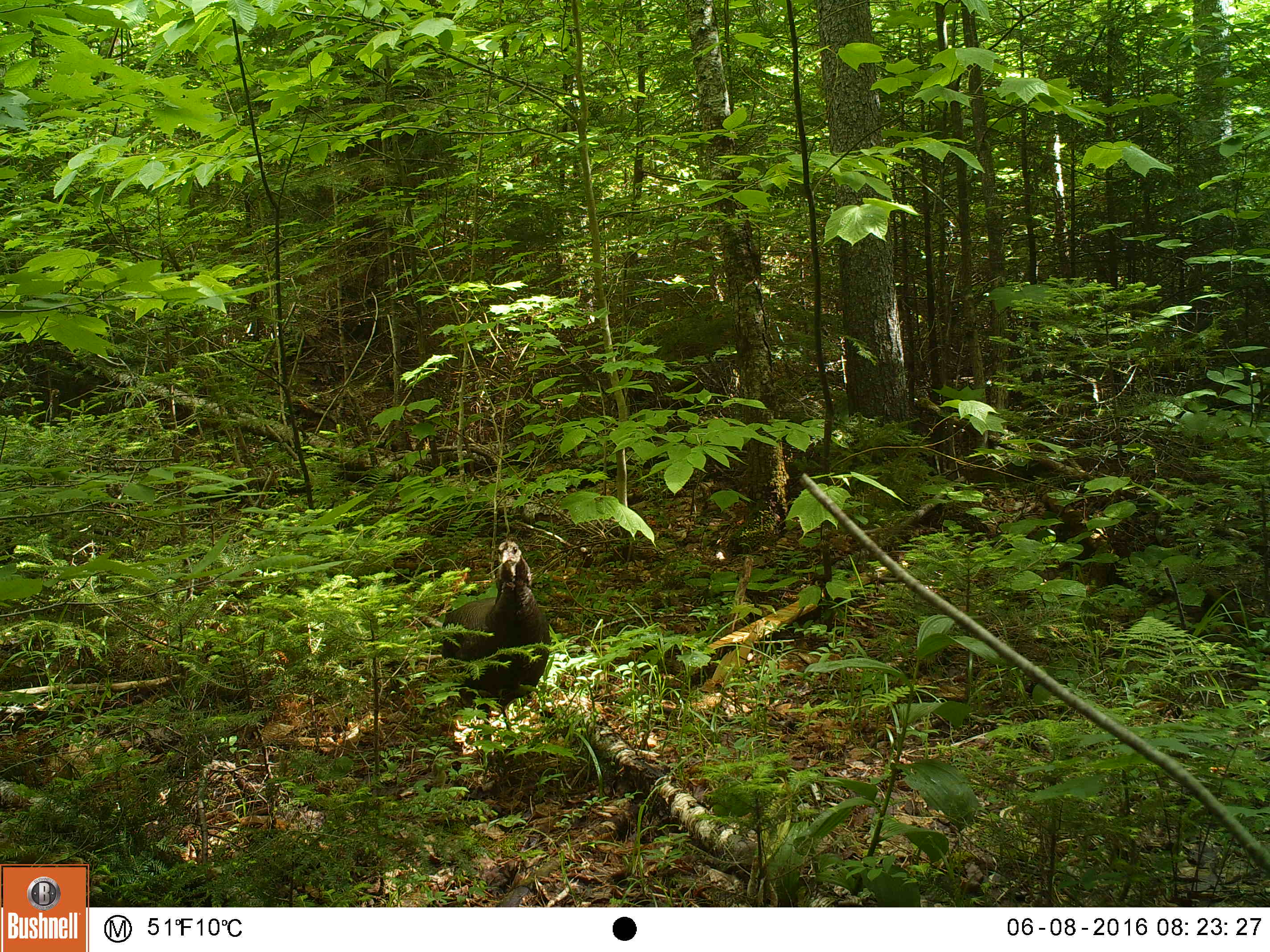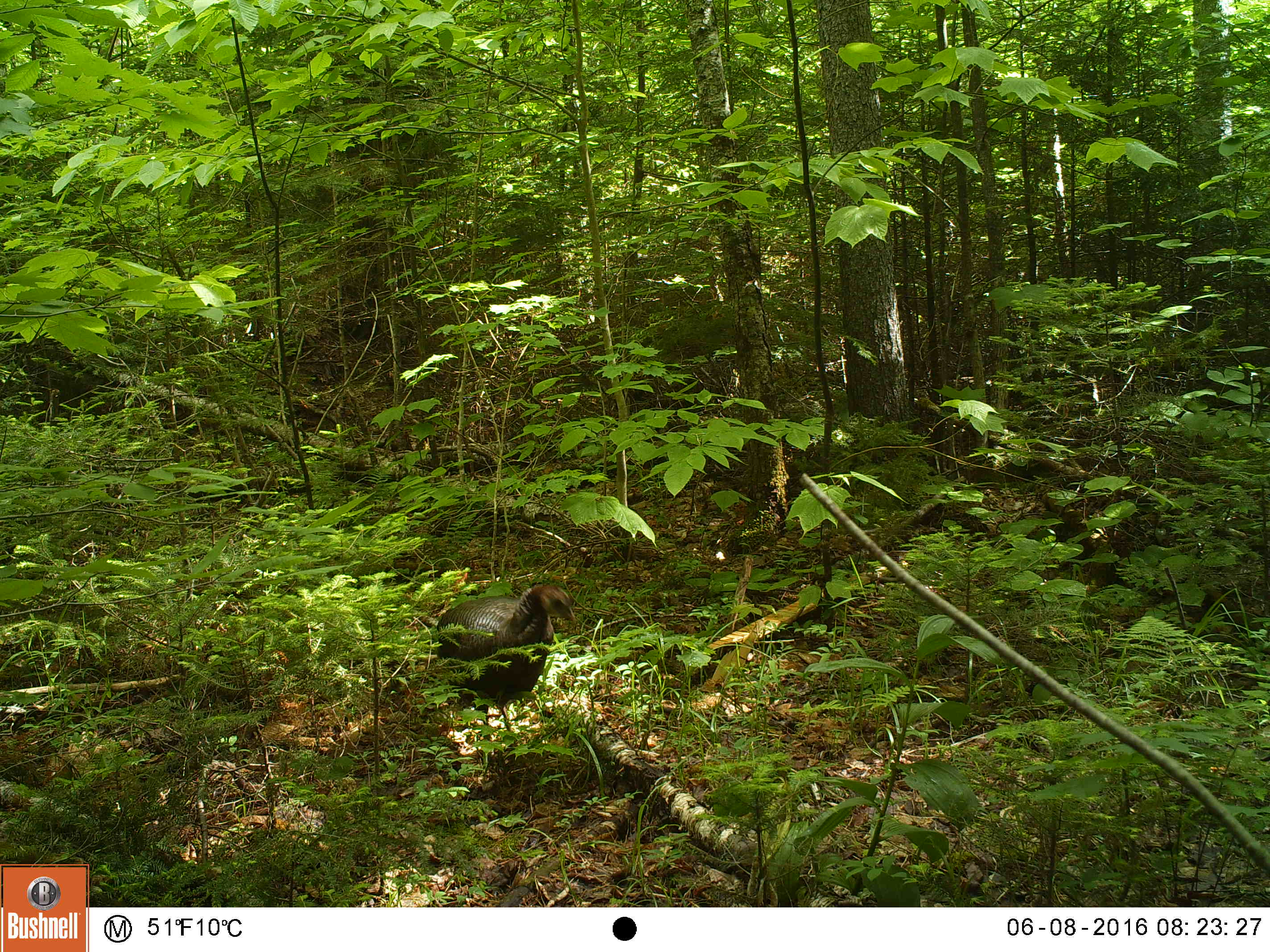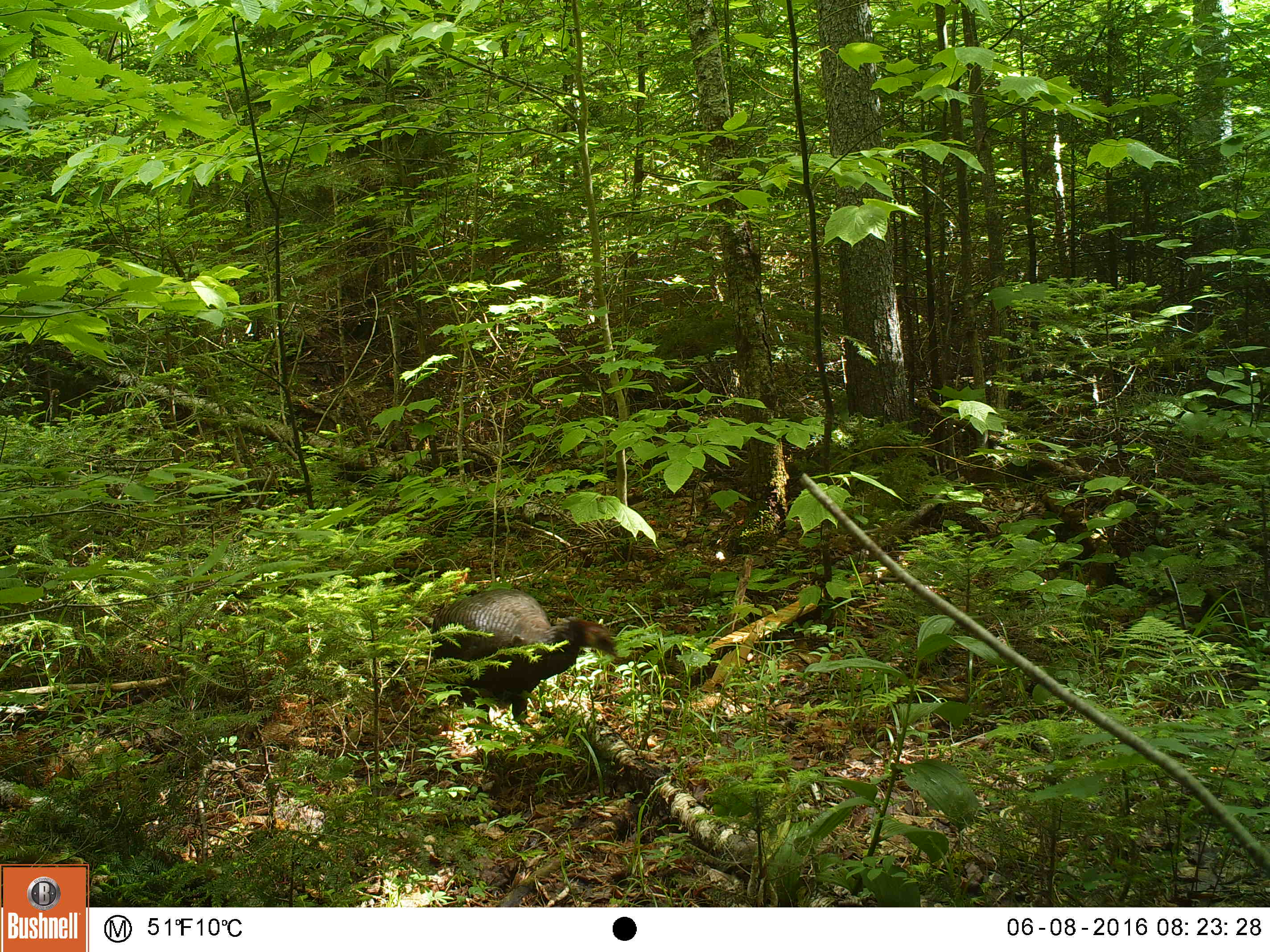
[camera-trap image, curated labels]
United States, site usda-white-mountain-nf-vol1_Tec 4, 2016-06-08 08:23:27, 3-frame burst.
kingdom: Animalia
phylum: Chordata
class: Aves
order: Galliformes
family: Phasianidae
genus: Meleagris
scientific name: Meleagris gallopavo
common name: wild turkey